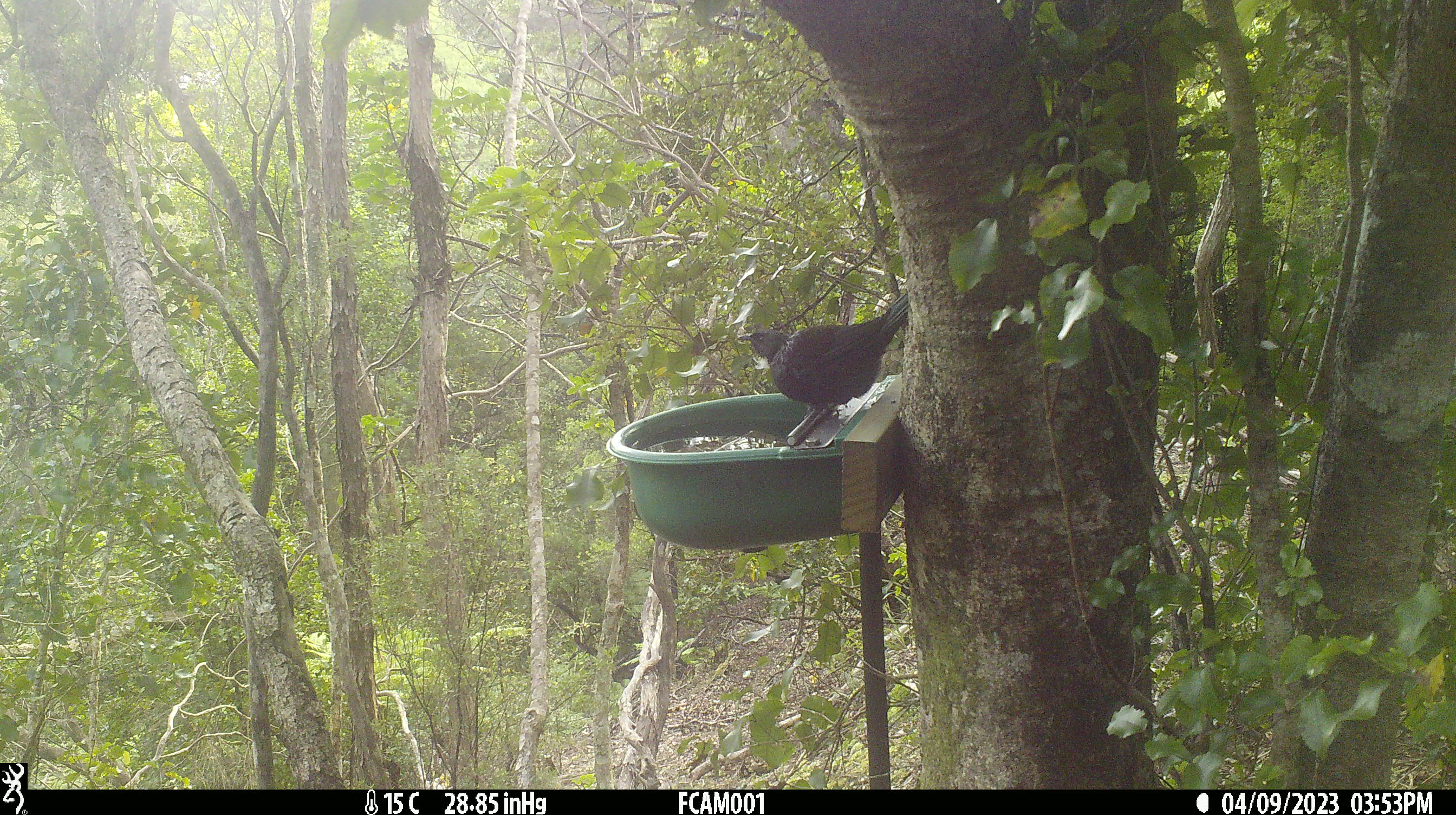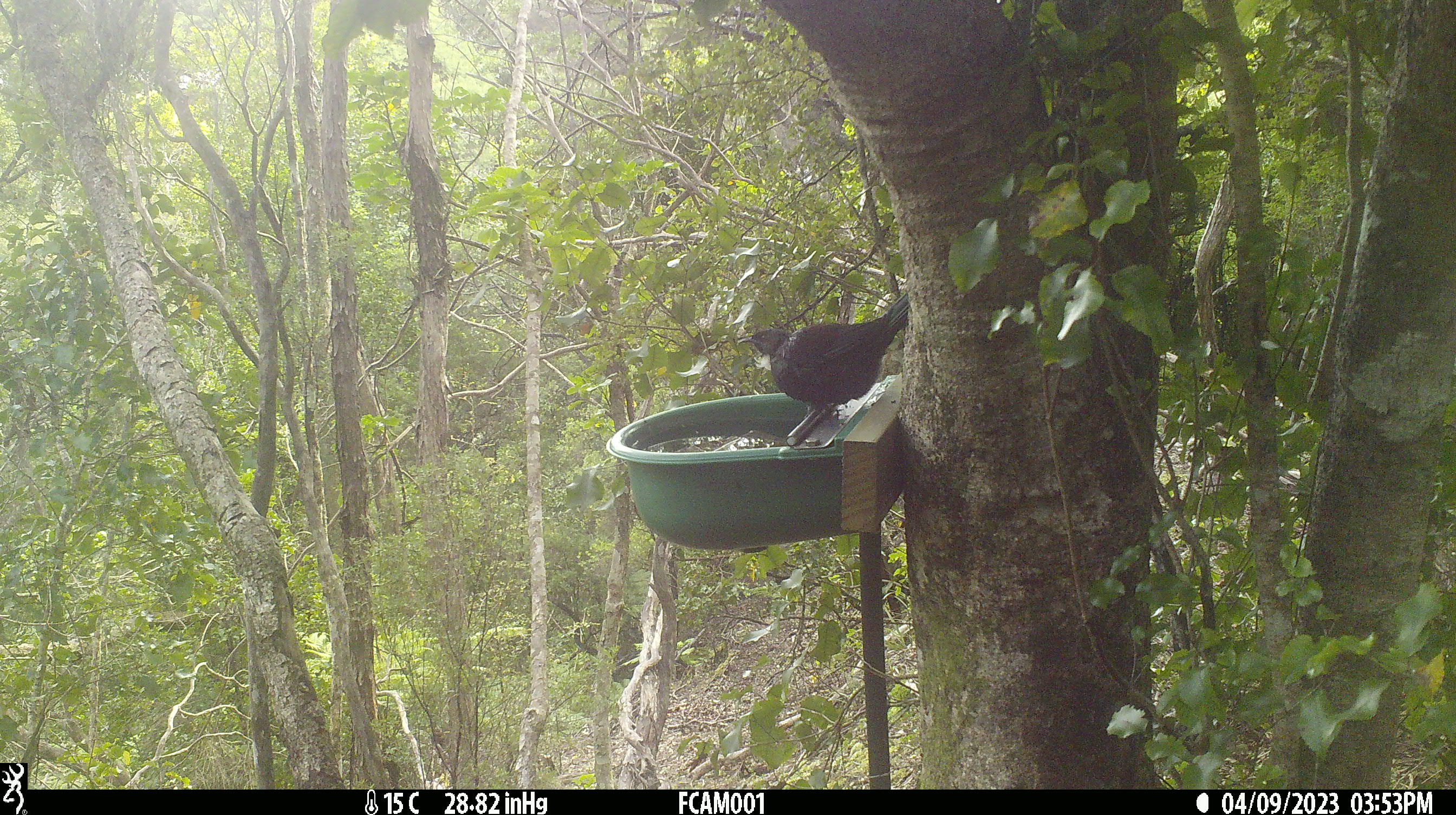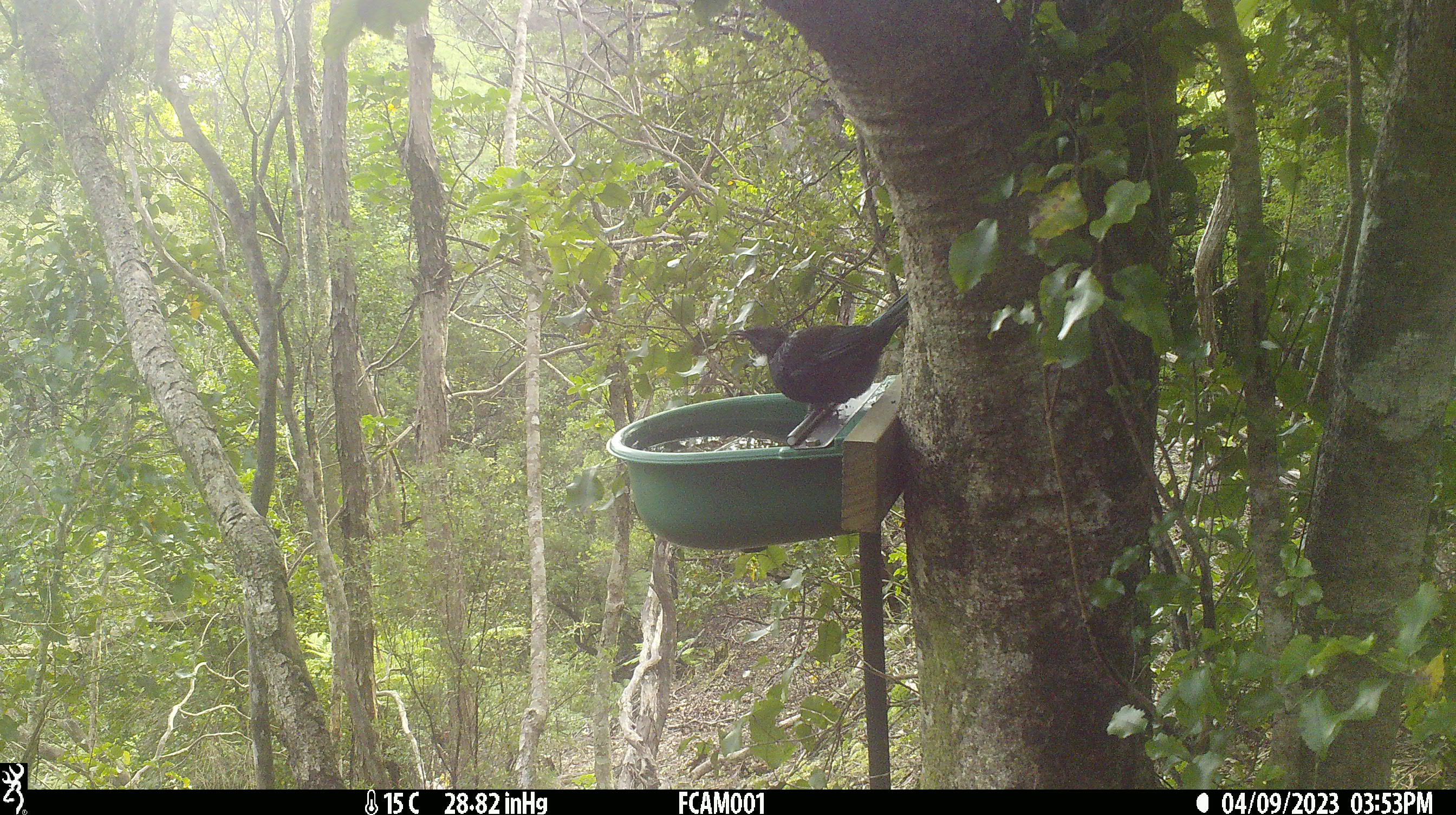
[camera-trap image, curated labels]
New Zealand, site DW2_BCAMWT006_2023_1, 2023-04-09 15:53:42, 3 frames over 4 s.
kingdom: Animalia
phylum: Chordata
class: Aves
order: Passeriformes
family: Meliphagidae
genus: Prosthemadera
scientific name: Prosthemadera novaeseelandiae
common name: tui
Tui (Prosthemadera novaeseelandiae).